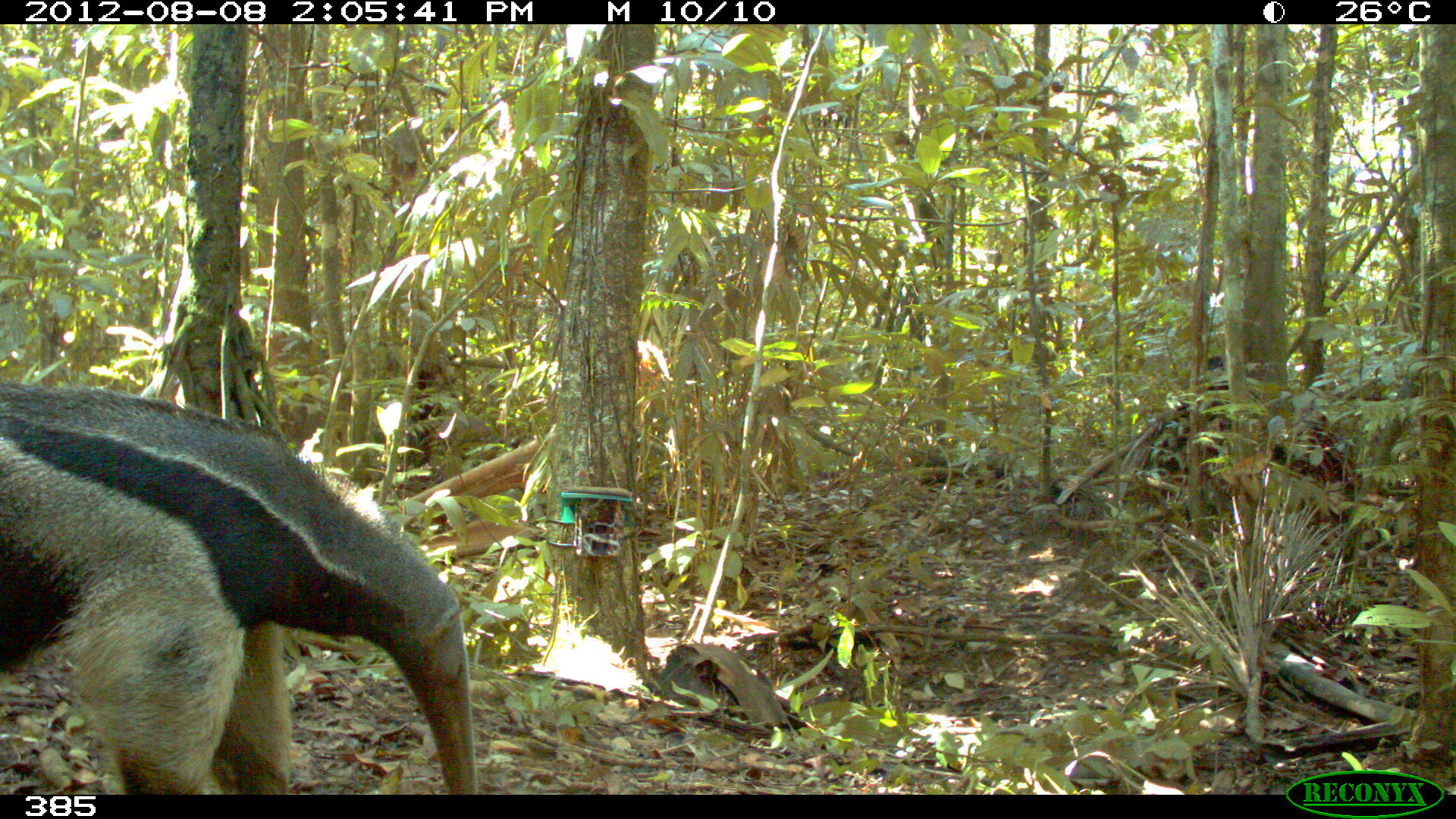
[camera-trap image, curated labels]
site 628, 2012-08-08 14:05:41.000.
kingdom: Animalia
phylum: Chordata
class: Mammalia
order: Pilosa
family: Myrmecophagidae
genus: Myrmecophaga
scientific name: Myrmecophaga tridactyla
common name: giant anteater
Myrmecophaga tridactyla (giant anteater).